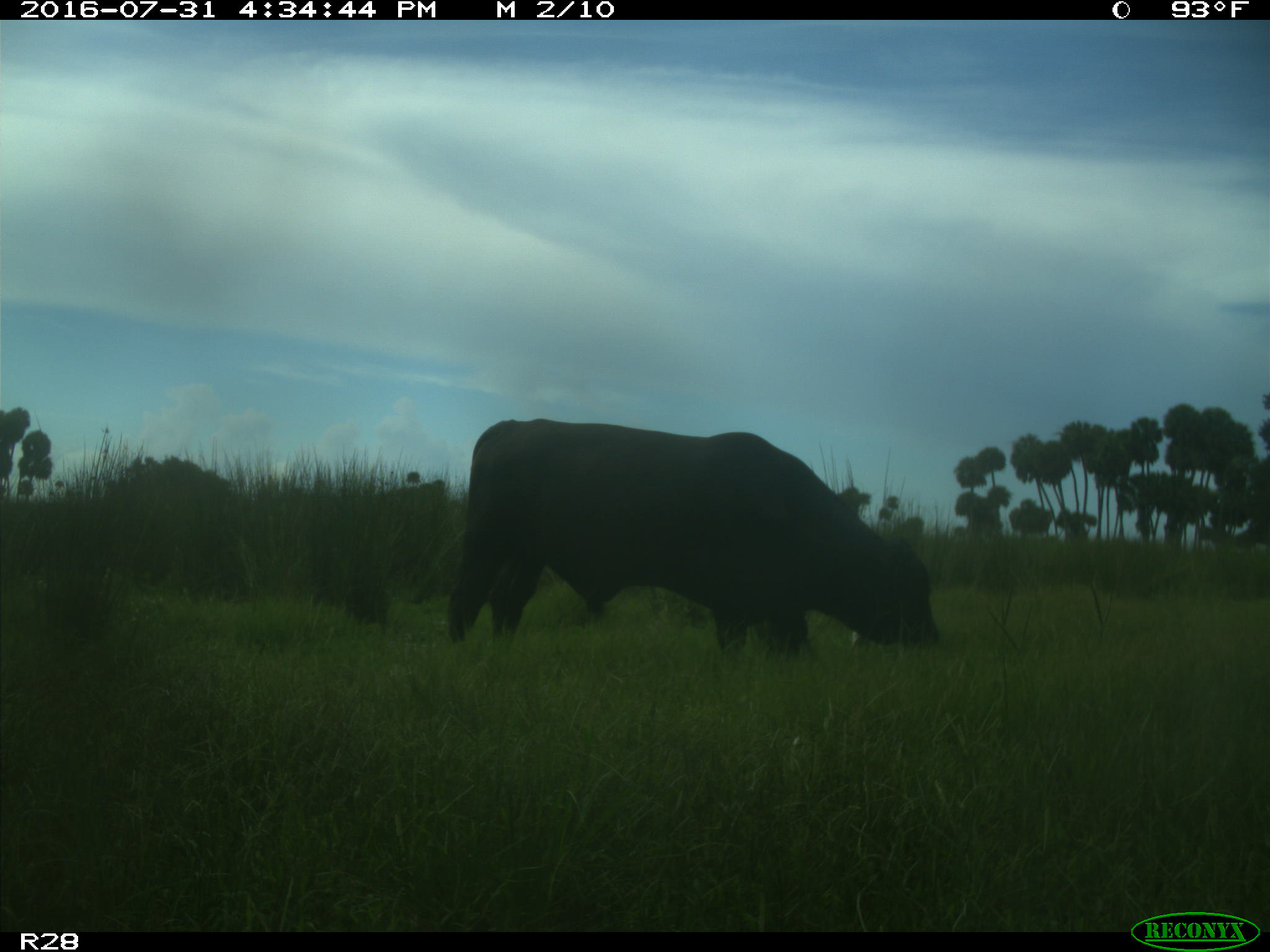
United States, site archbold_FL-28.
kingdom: Animalia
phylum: Chordata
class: Mammalia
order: Artiodactyla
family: Bovidae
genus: Bos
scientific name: Bos taurus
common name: domestic cow